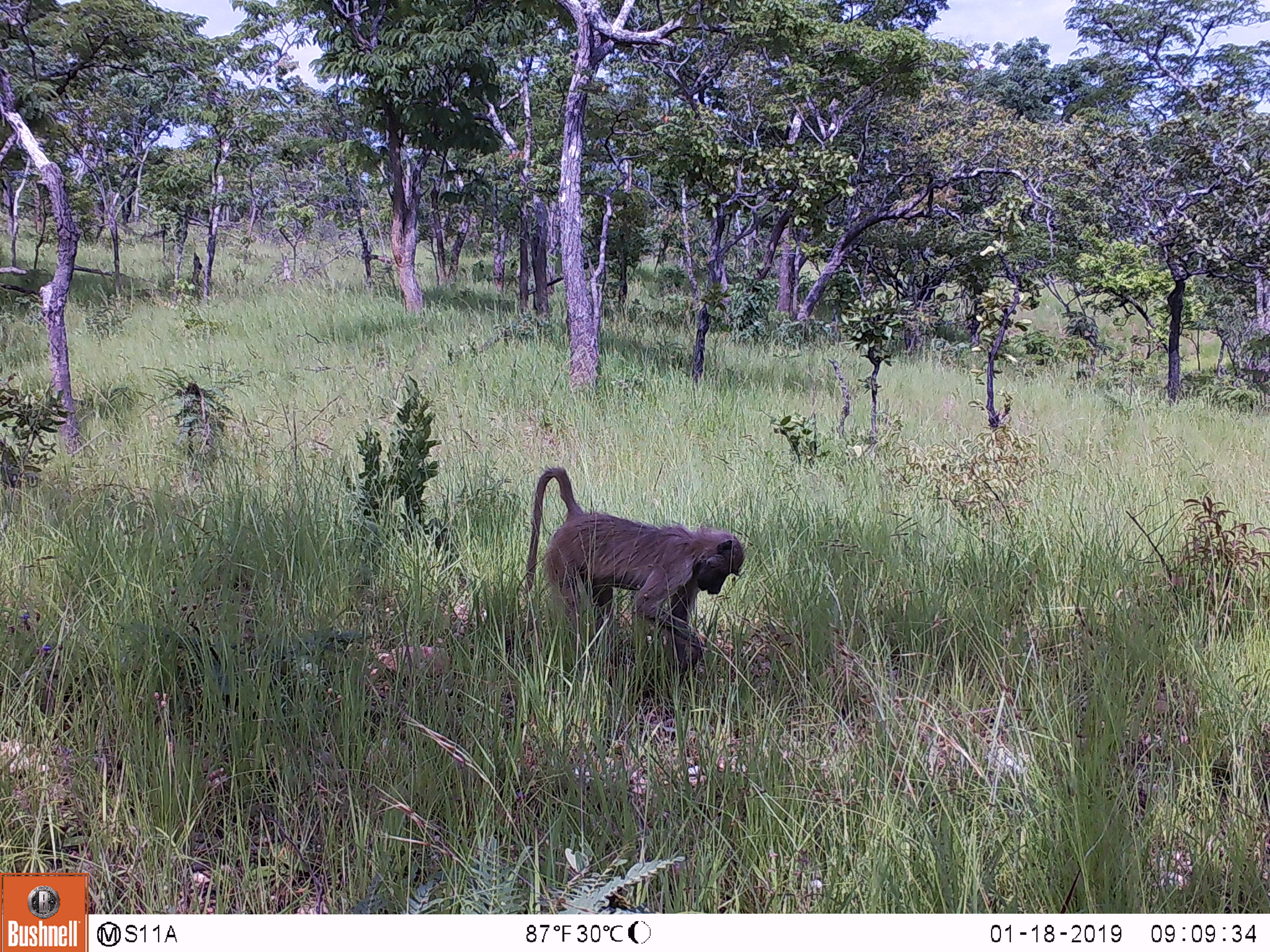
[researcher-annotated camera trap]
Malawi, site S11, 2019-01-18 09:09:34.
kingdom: Animalia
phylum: Chordata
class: Mammalia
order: Primates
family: Cercopithecidae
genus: Papio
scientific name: Papio cynocephalus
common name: yellow baboon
Yellow baboon (Papio cynocephalus), count 1.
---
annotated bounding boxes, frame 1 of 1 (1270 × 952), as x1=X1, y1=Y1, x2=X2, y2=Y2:
yellow baboon: x1=507, y1=446, x2=752, y2=702